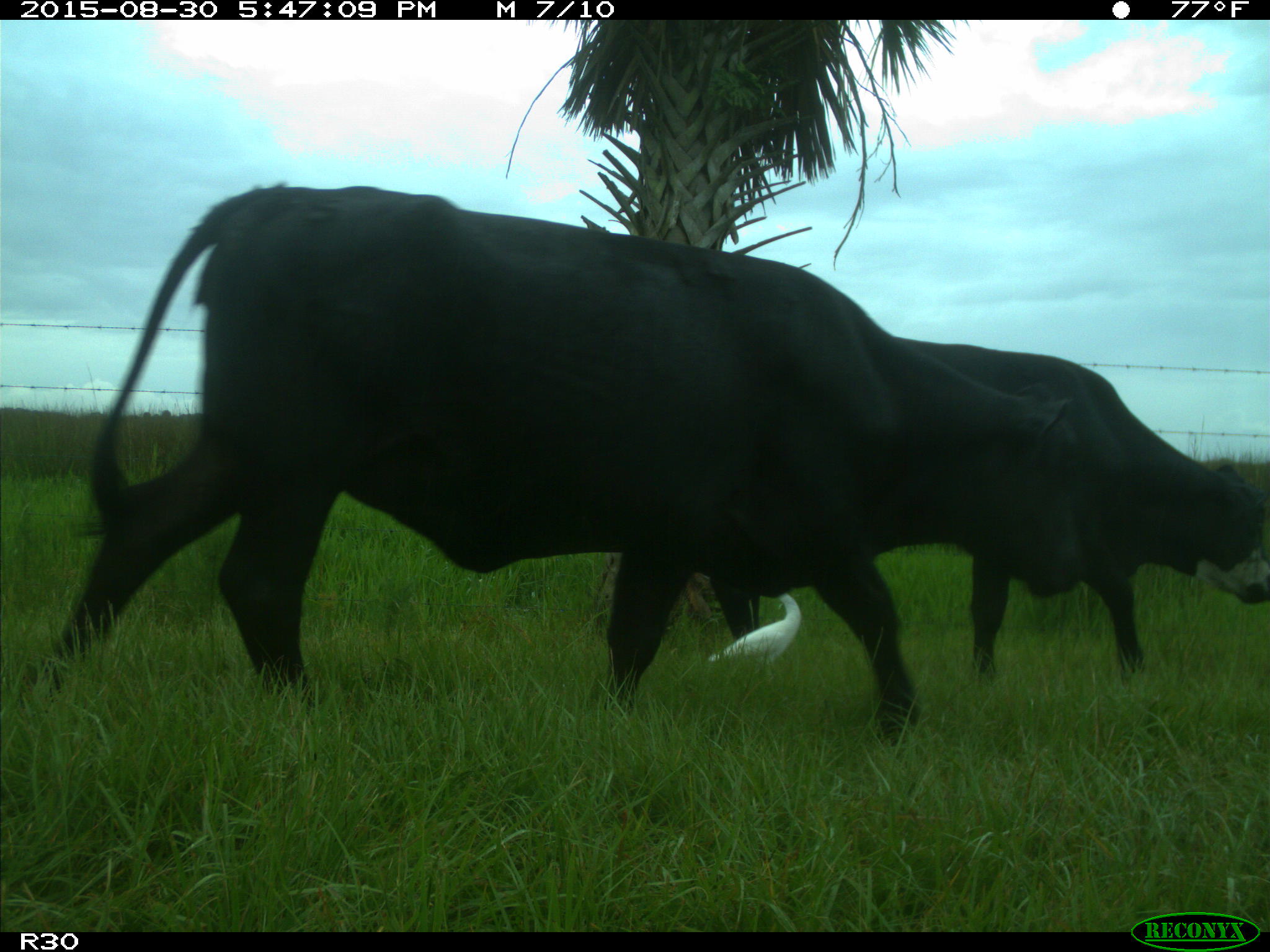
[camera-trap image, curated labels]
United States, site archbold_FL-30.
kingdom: Animalia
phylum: Chordata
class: Mammalia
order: Artiodactyla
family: Bovidae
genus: Bos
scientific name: Bos taurus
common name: domestic cow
Bos taurus (domestic cow).